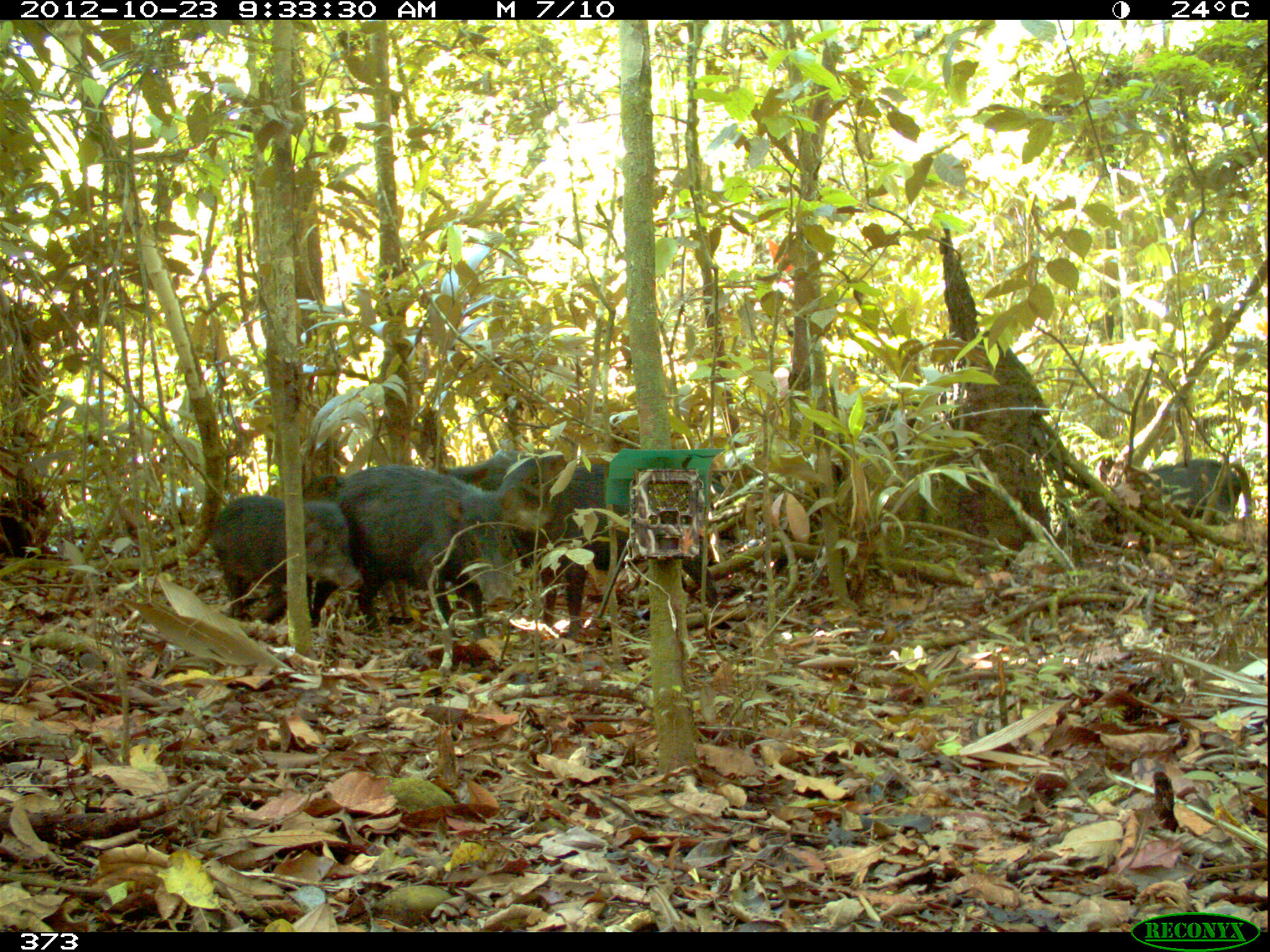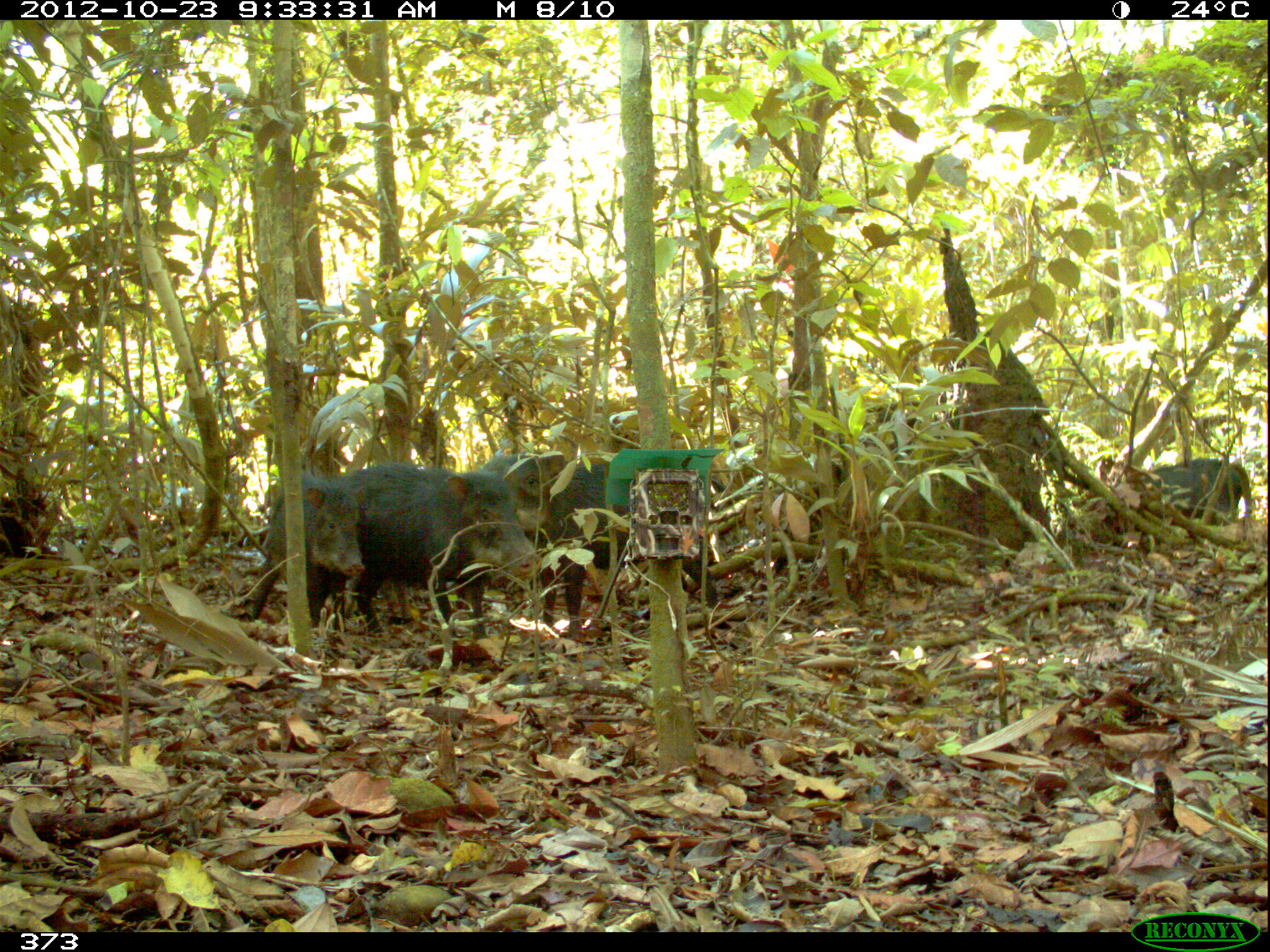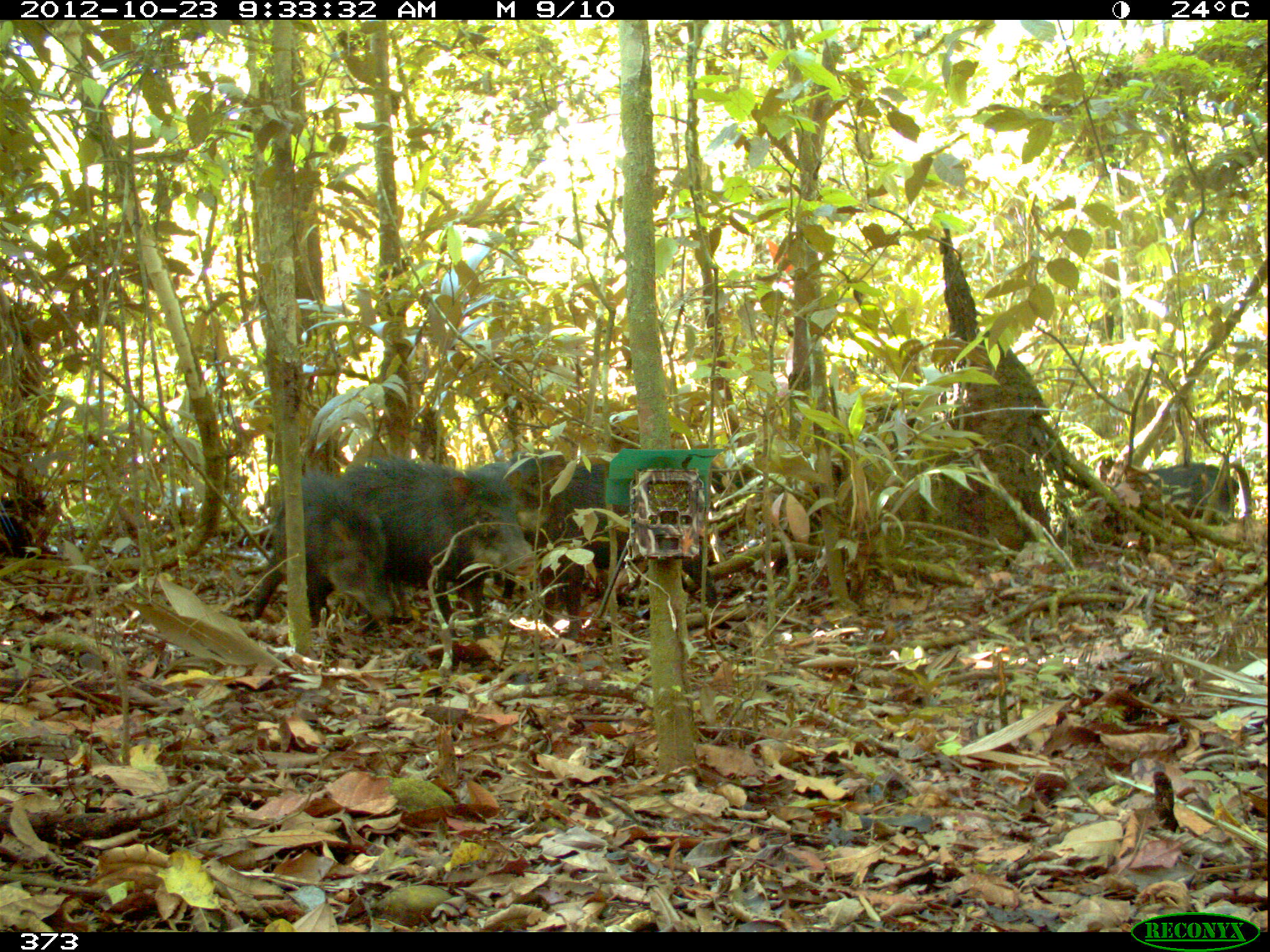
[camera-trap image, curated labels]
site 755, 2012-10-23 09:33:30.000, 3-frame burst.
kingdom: Animalia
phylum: Chordata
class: Mammalia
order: Artiodactyla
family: Tayassuidae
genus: Tayassu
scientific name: Tayassu pecari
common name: white-lipped peccary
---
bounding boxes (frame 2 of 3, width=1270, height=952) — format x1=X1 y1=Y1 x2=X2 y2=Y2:
tayassu pecari: x1=475 y1=444 x2=729 y2=642; x1=327 y1=446 x2=536 y2=648; x1=254 y1=463 x2=361 y2=622; x1=1140 y1=457 x2=1250 y2=525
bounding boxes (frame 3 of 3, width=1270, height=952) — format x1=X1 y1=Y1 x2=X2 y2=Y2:
tayassu pecari: x1=476 y1=443 x2=718 y2=639; x1=342 y1=450 x2=536 y2=644; x1=249 y1=476 x2=398 y2=641; x1=1143 y1=462 x2=1242 y2=527